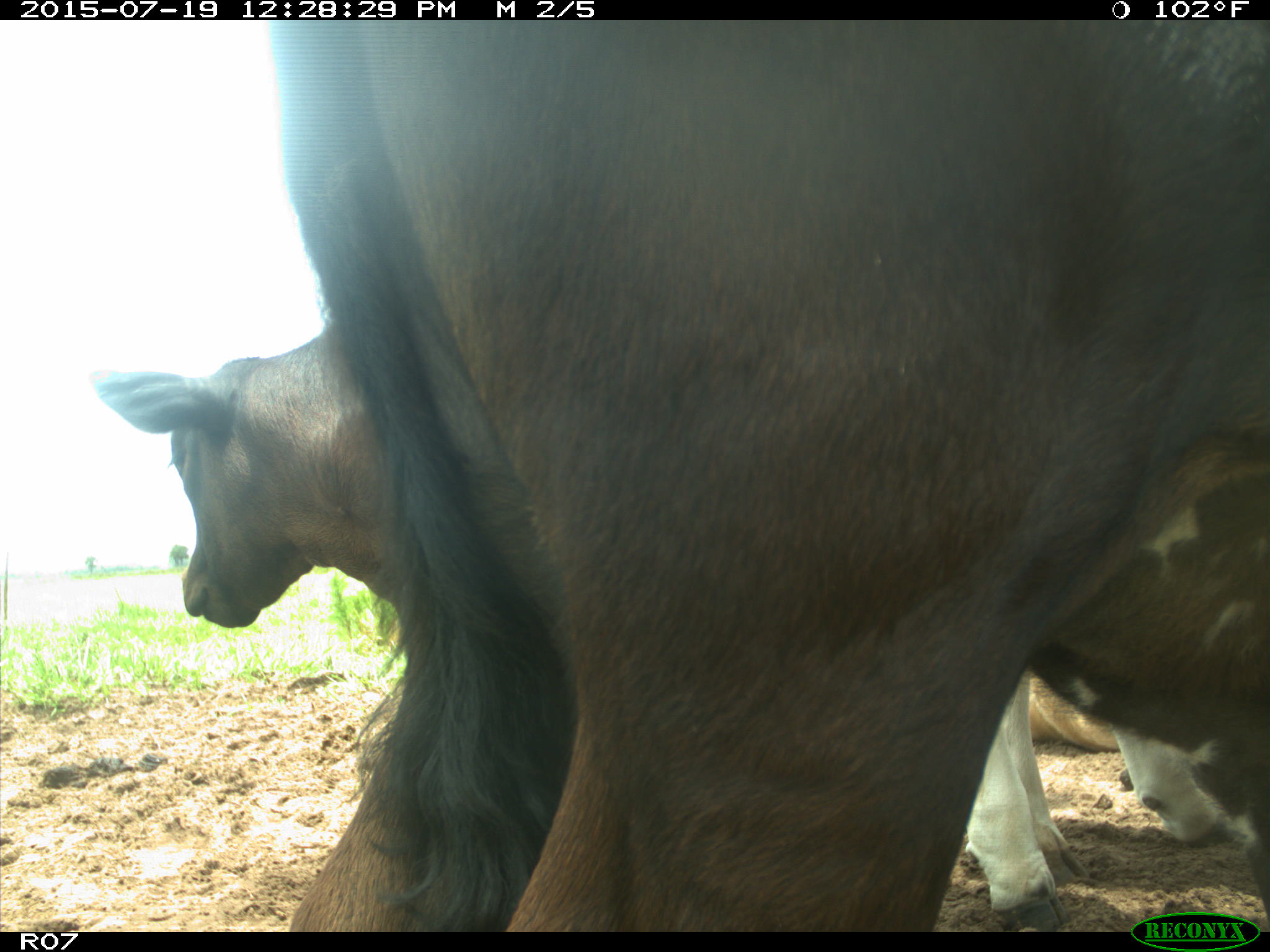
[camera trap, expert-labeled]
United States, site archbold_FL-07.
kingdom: Animalia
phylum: Chordata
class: Mammalia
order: Artiodactyla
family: Bovidae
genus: Bos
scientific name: Bos taurus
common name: domestic cow